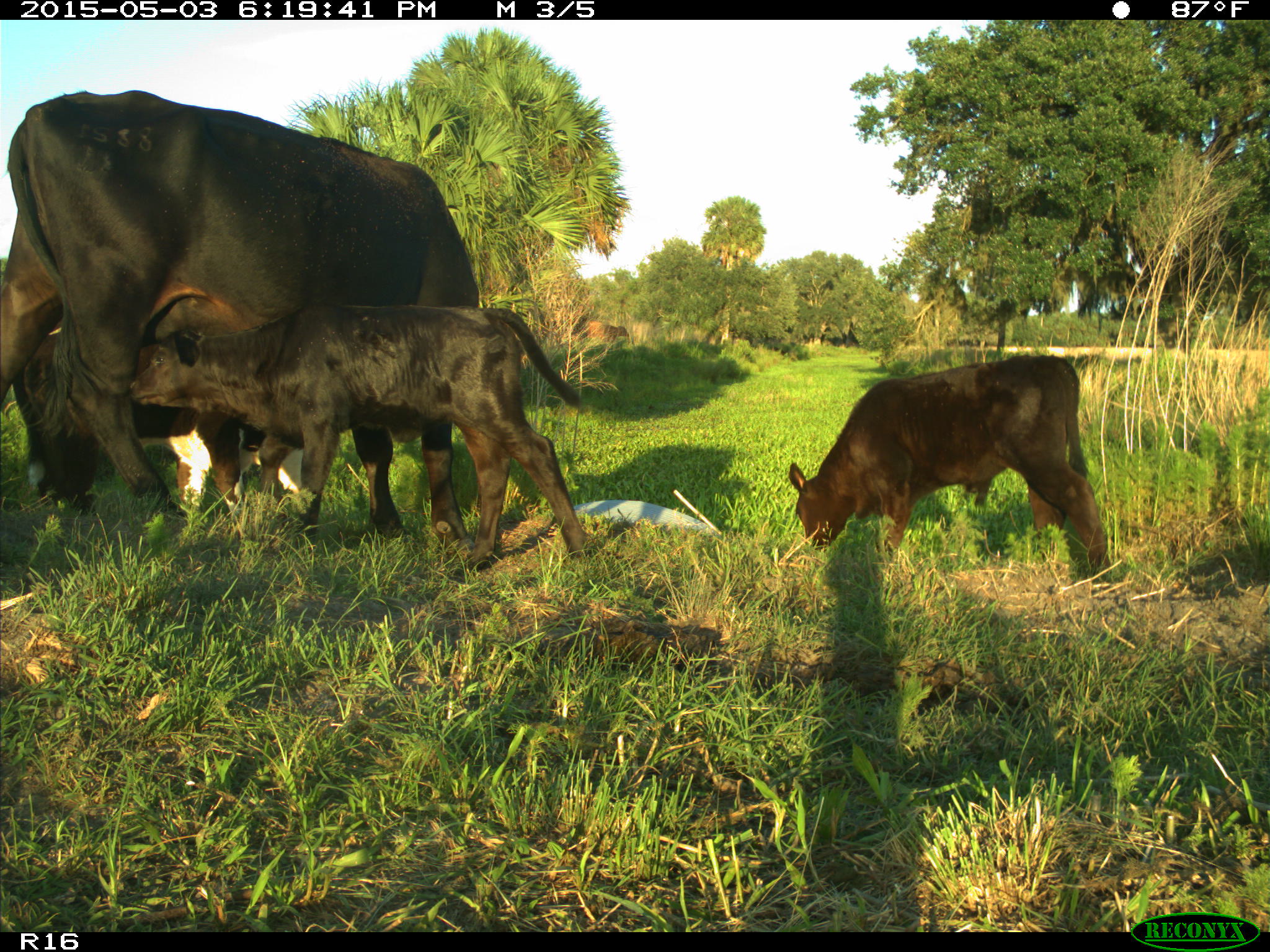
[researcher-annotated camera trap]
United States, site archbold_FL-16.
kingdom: Animalia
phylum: Chordata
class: Mammalia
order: Artiodactyla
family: Bovidae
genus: Bos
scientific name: Bos taurus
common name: domestic cow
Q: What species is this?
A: Bos taurus (domestic cow).